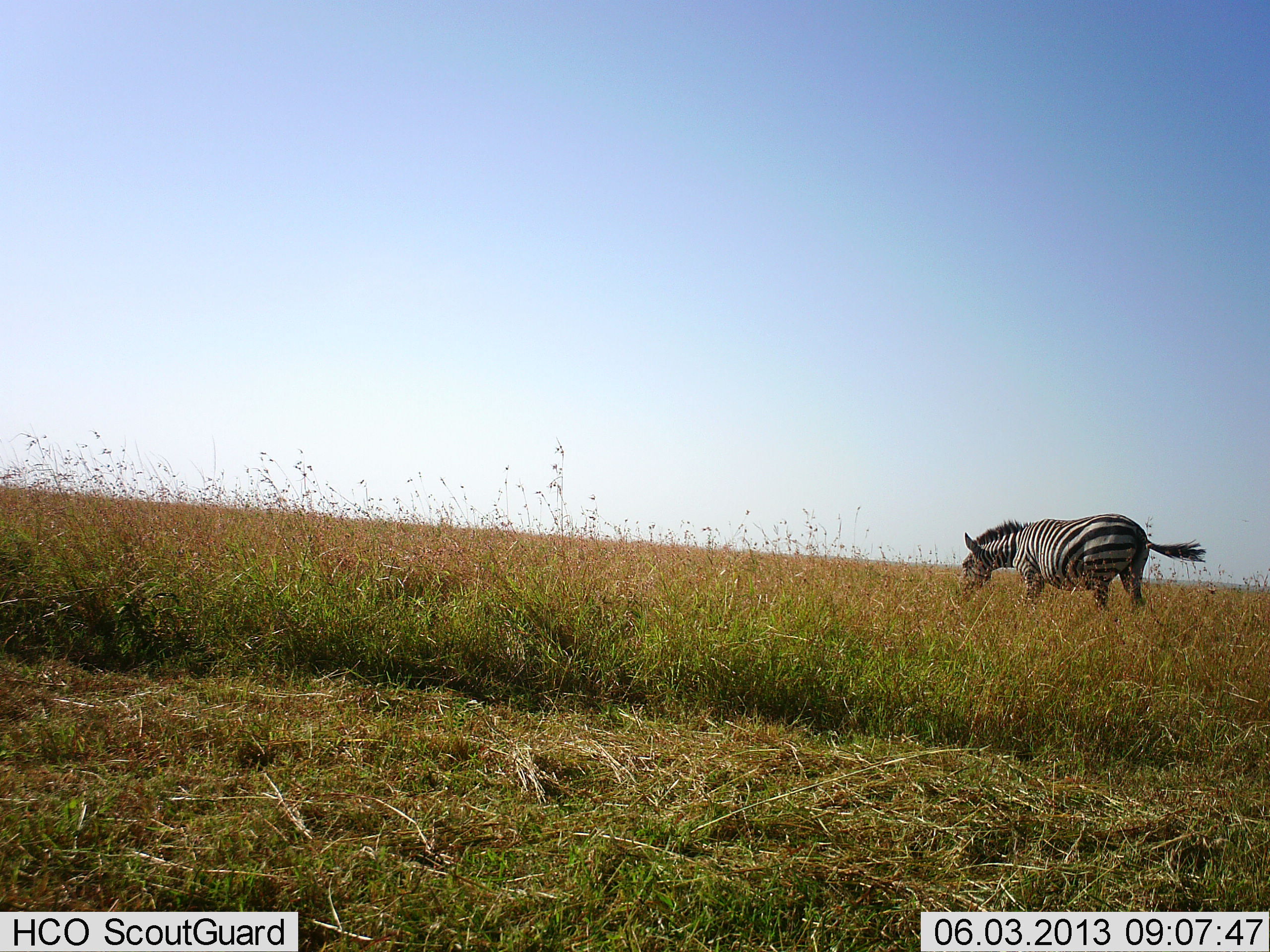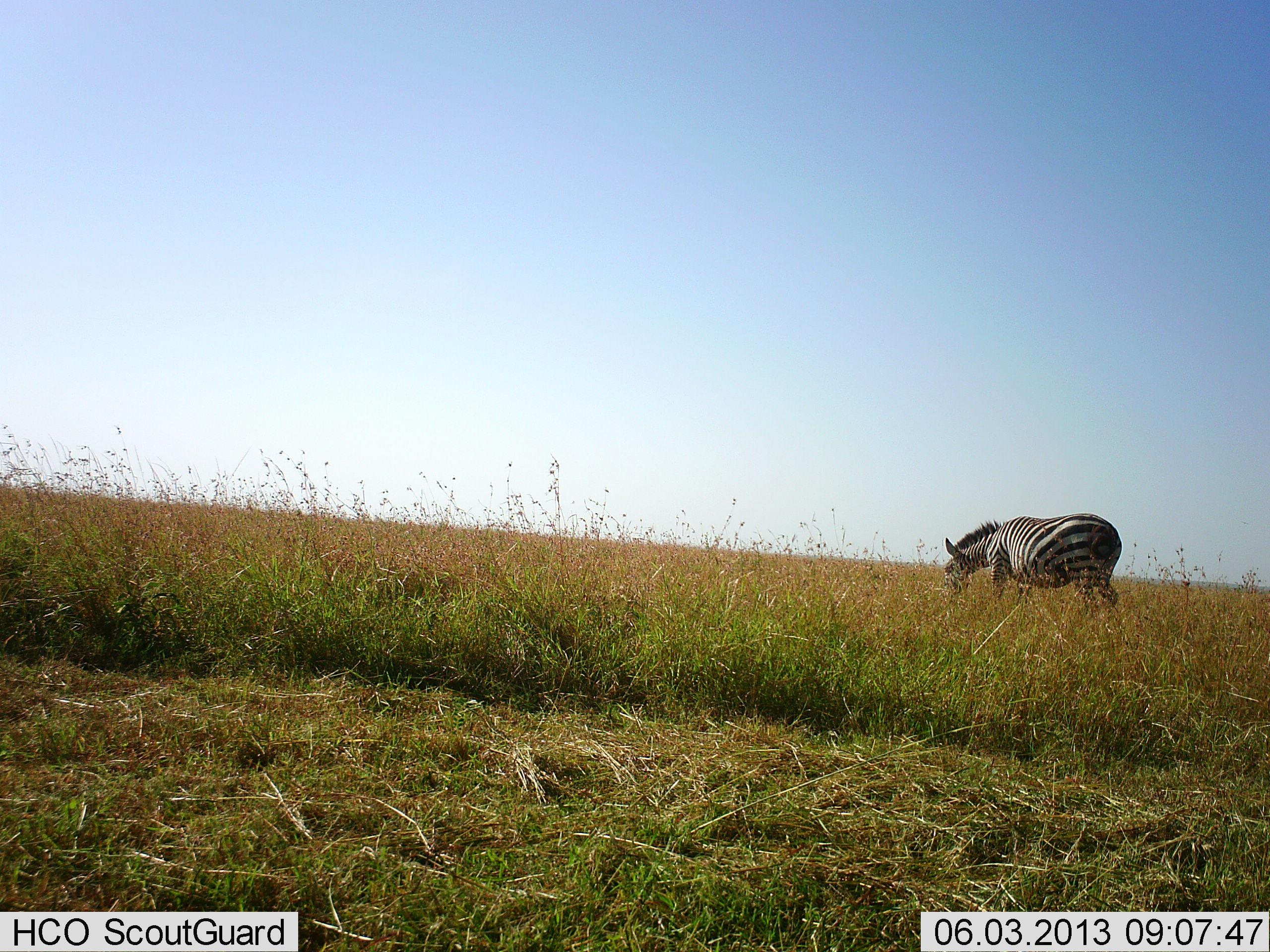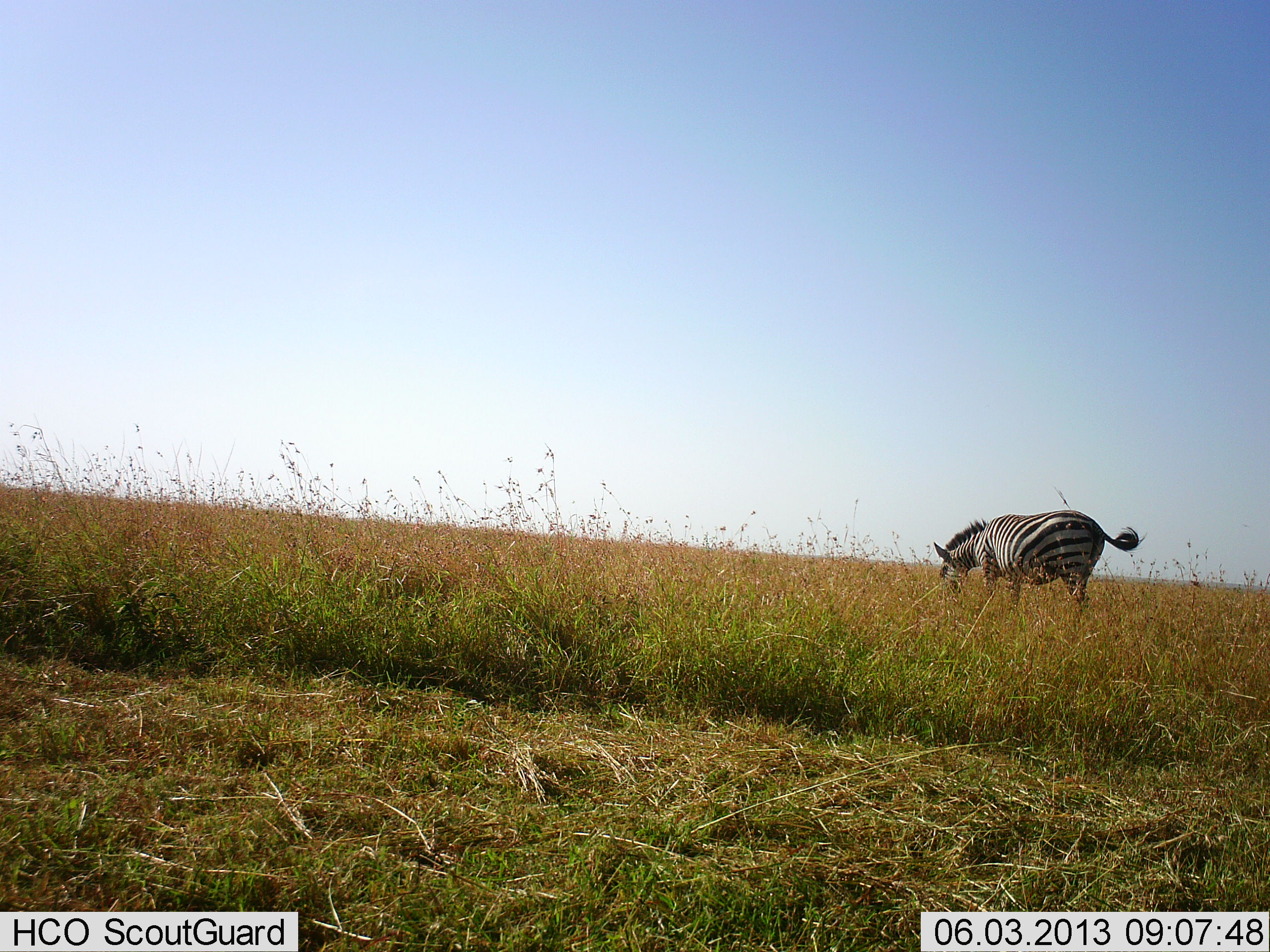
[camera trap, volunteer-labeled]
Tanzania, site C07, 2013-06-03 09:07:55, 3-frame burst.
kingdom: Animalia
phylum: Chordata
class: Mammalia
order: Perissodactyla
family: Equidae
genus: Equus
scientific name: Equus quagga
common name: plains zebra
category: zebra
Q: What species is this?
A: Zebra (plains zebra) (Equus quagga).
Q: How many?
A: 1.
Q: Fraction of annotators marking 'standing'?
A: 0%.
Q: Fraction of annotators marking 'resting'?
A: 0%.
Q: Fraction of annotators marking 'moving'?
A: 60%.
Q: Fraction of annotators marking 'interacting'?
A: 0%.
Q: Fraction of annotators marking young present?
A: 0%.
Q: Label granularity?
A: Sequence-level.